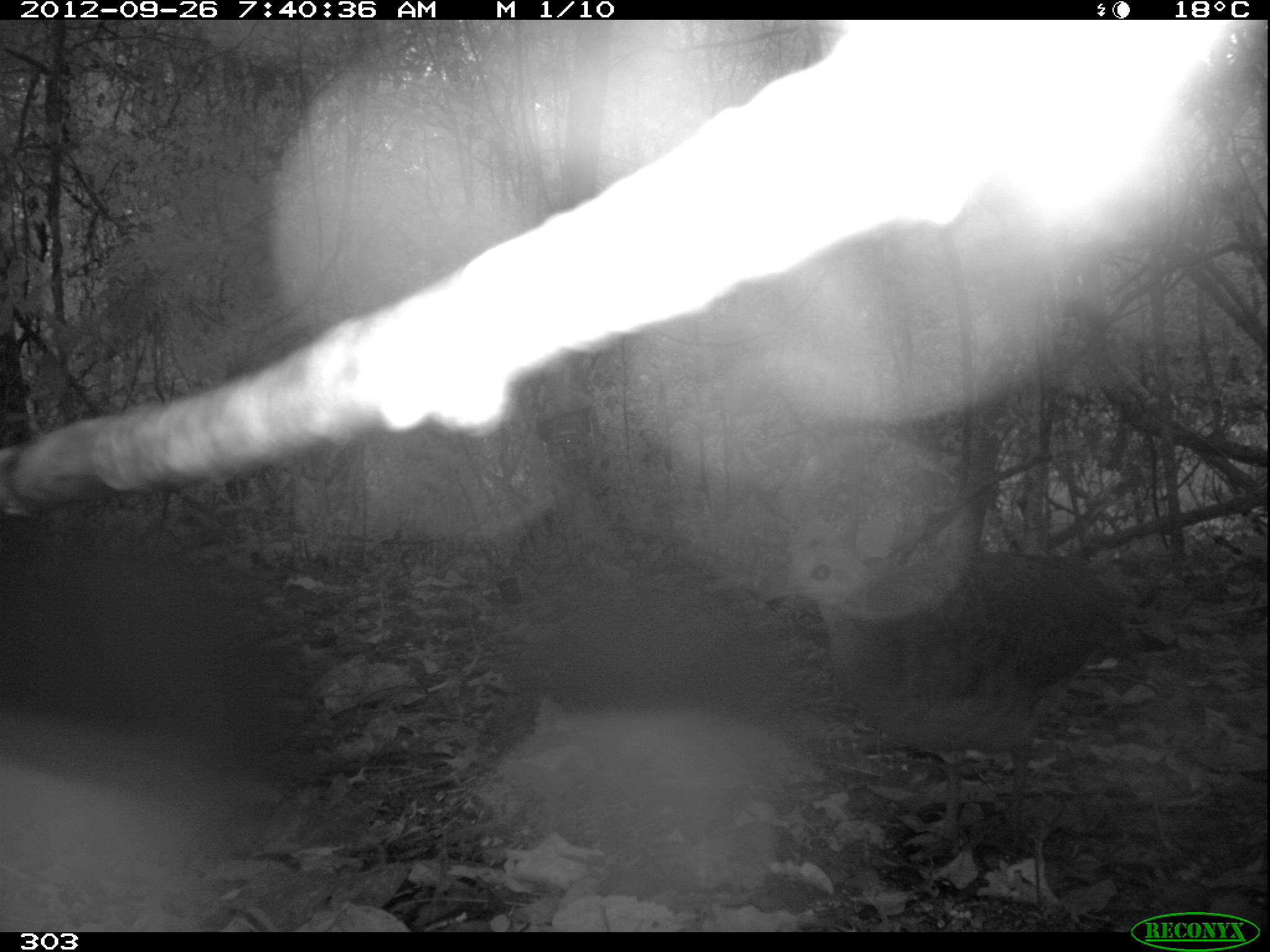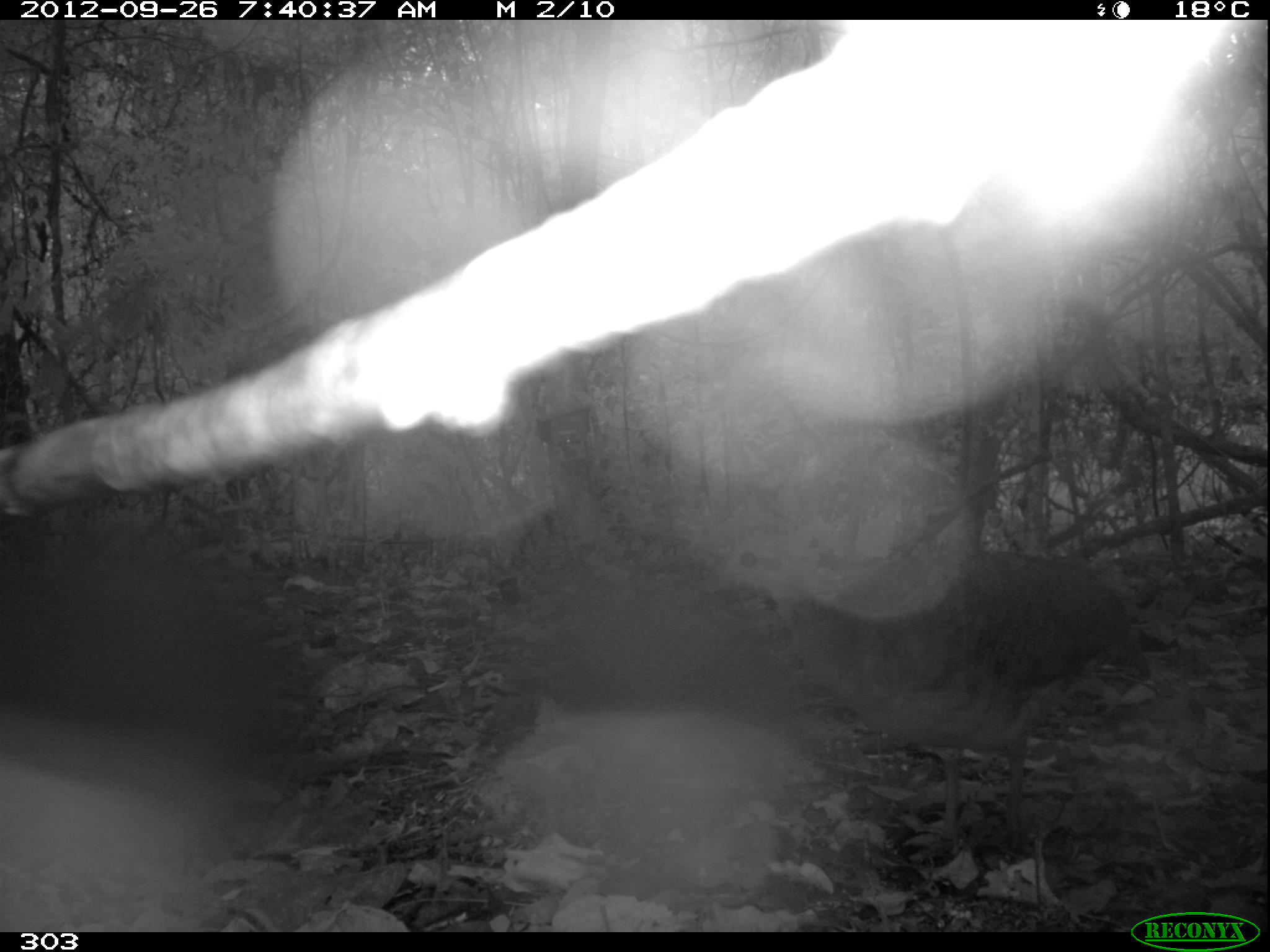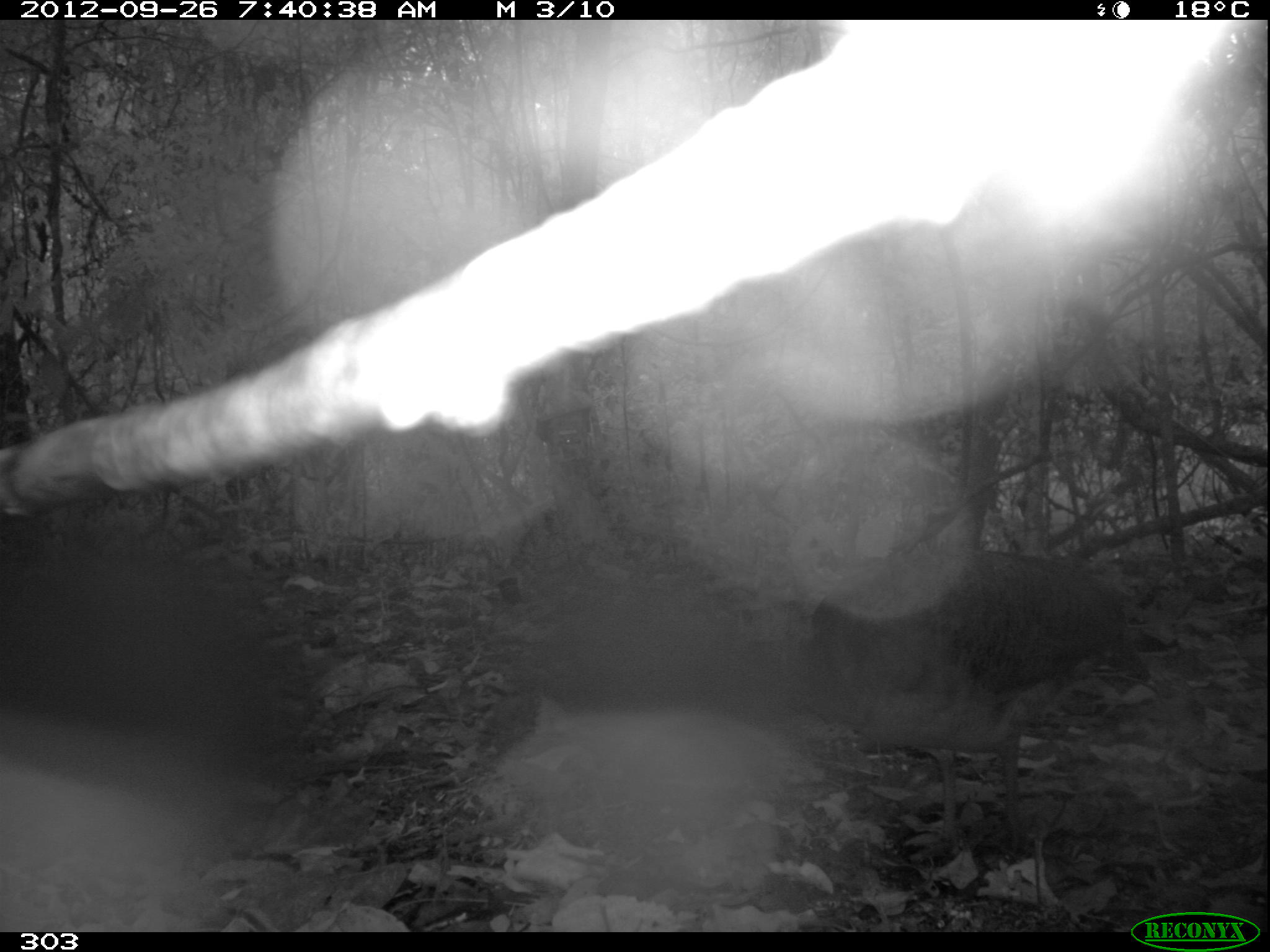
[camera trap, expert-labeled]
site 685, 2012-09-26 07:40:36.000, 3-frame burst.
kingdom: Animalia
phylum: Chordata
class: Aves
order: Galliformes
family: Phasianidae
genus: Alectoris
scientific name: Alectoris rufa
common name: red-legged partridge